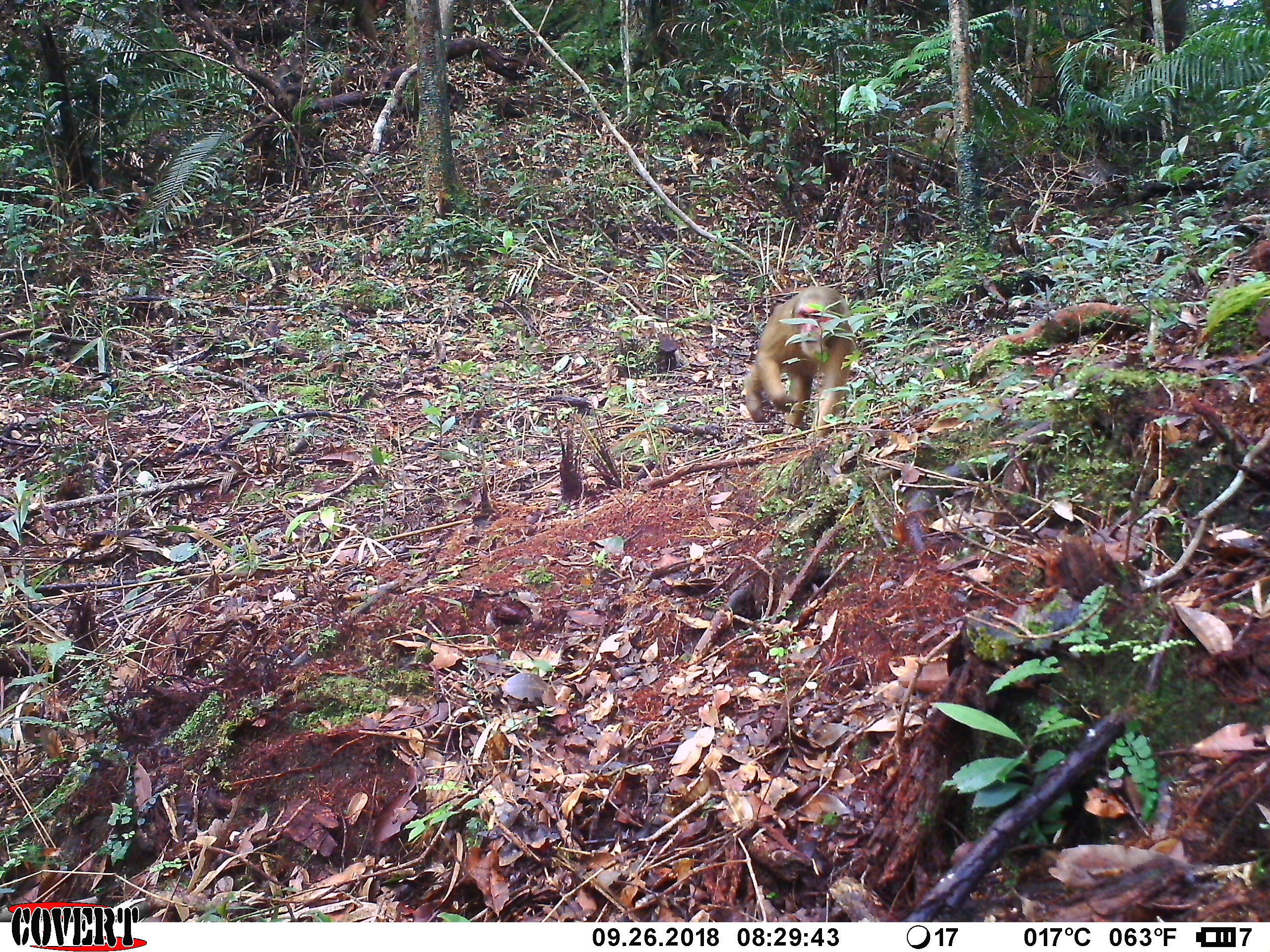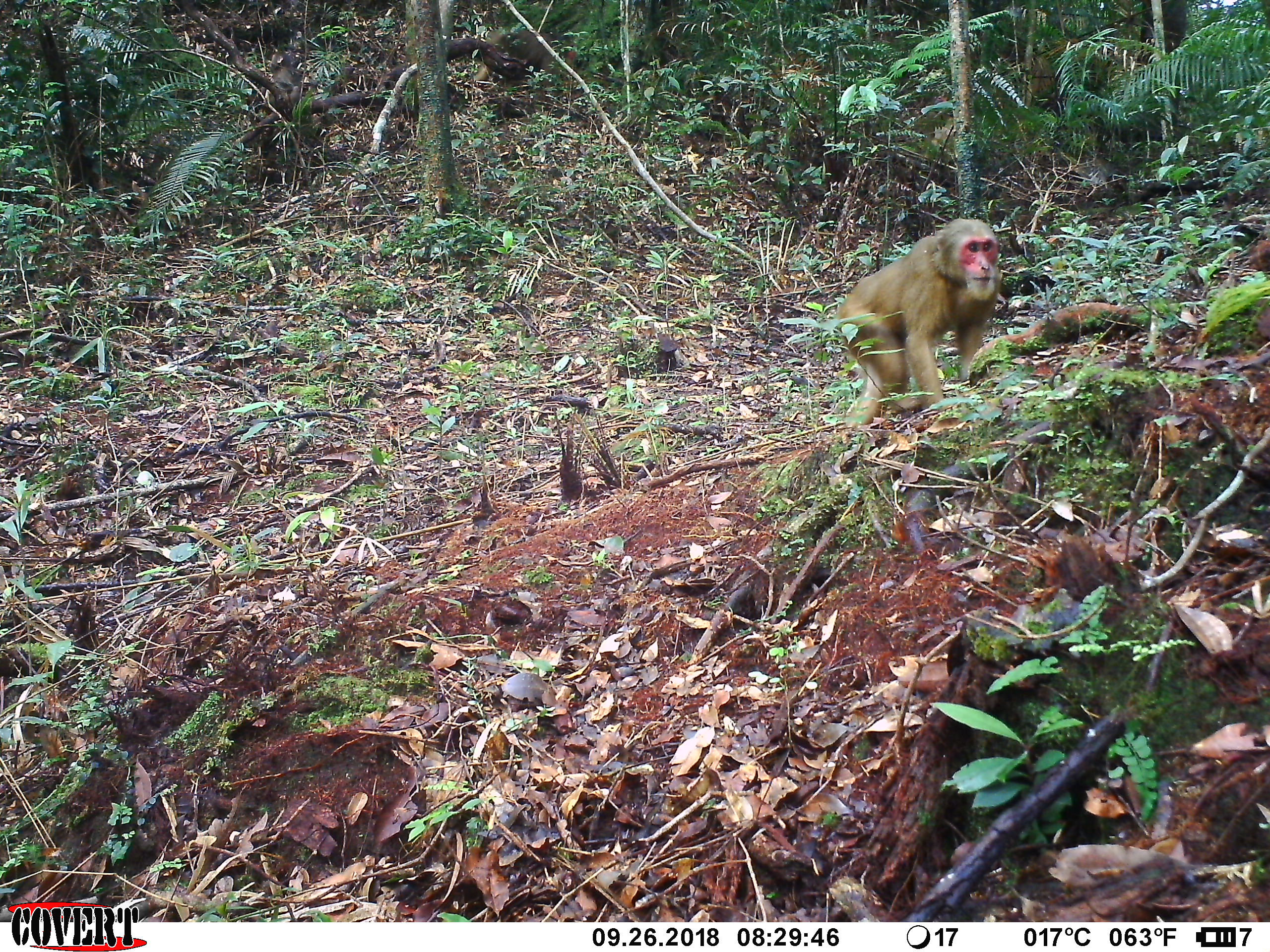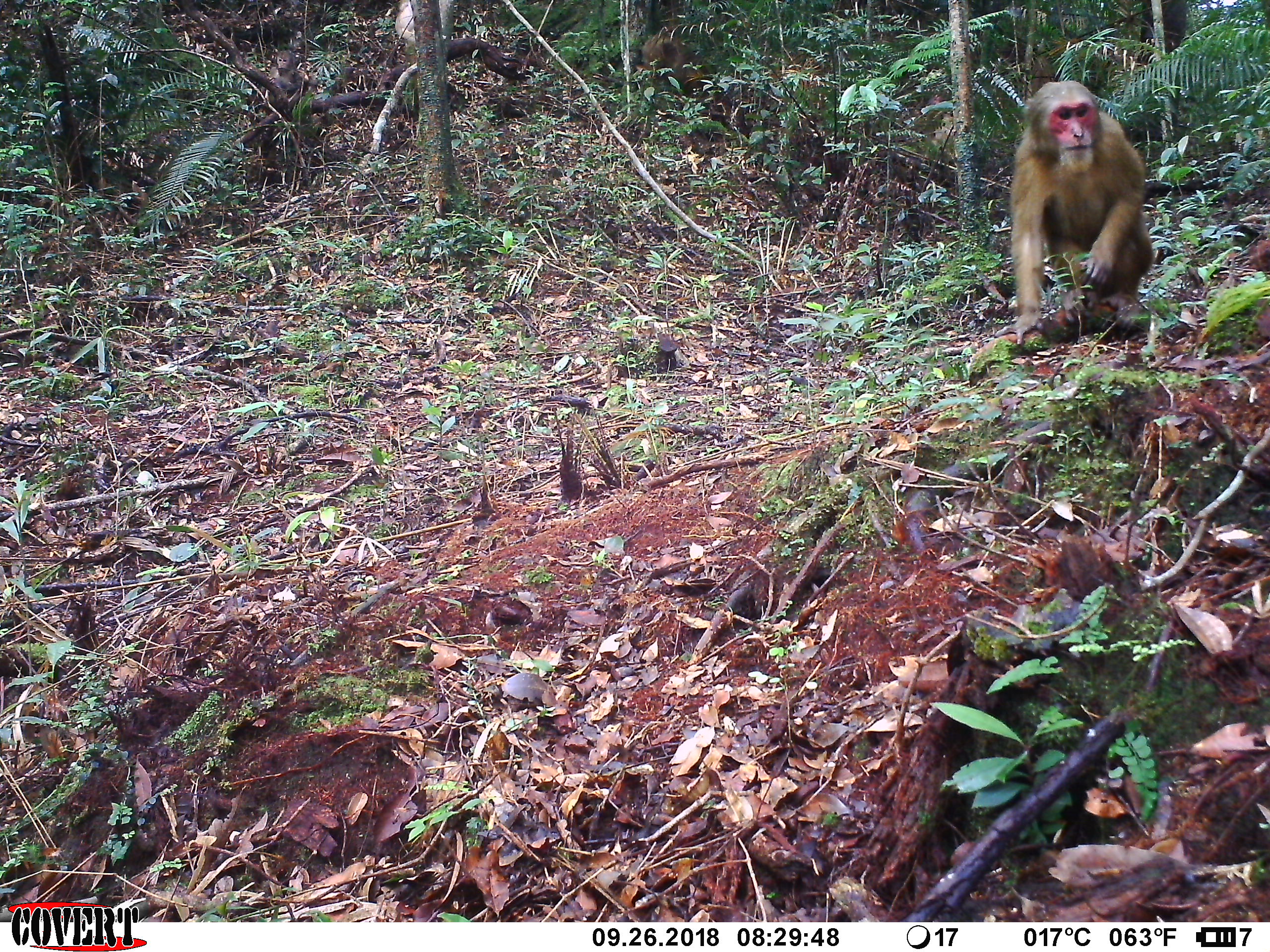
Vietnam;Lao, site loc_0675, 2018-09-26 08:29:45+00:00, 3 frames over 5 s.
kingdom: Animalia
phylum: Chordata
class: Mammalia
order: Primates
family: Cercopithecidae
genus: Macaca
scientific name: Macaca arctoides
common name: stump-tailed macaque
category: stump tailed macaque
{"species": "stump tailed macaque (stump-tailed macaque) (Macaca arctoides)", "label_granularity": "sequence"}